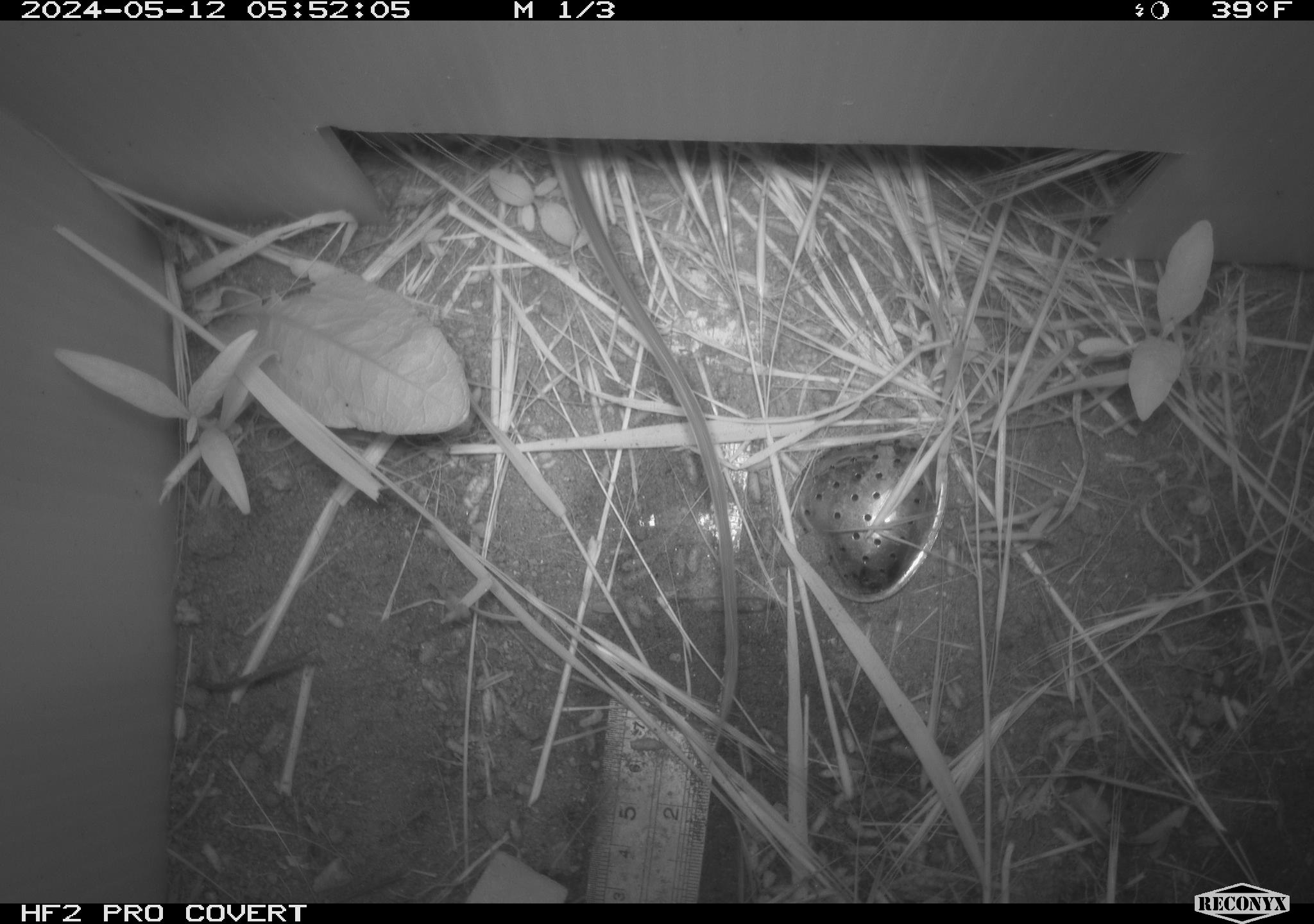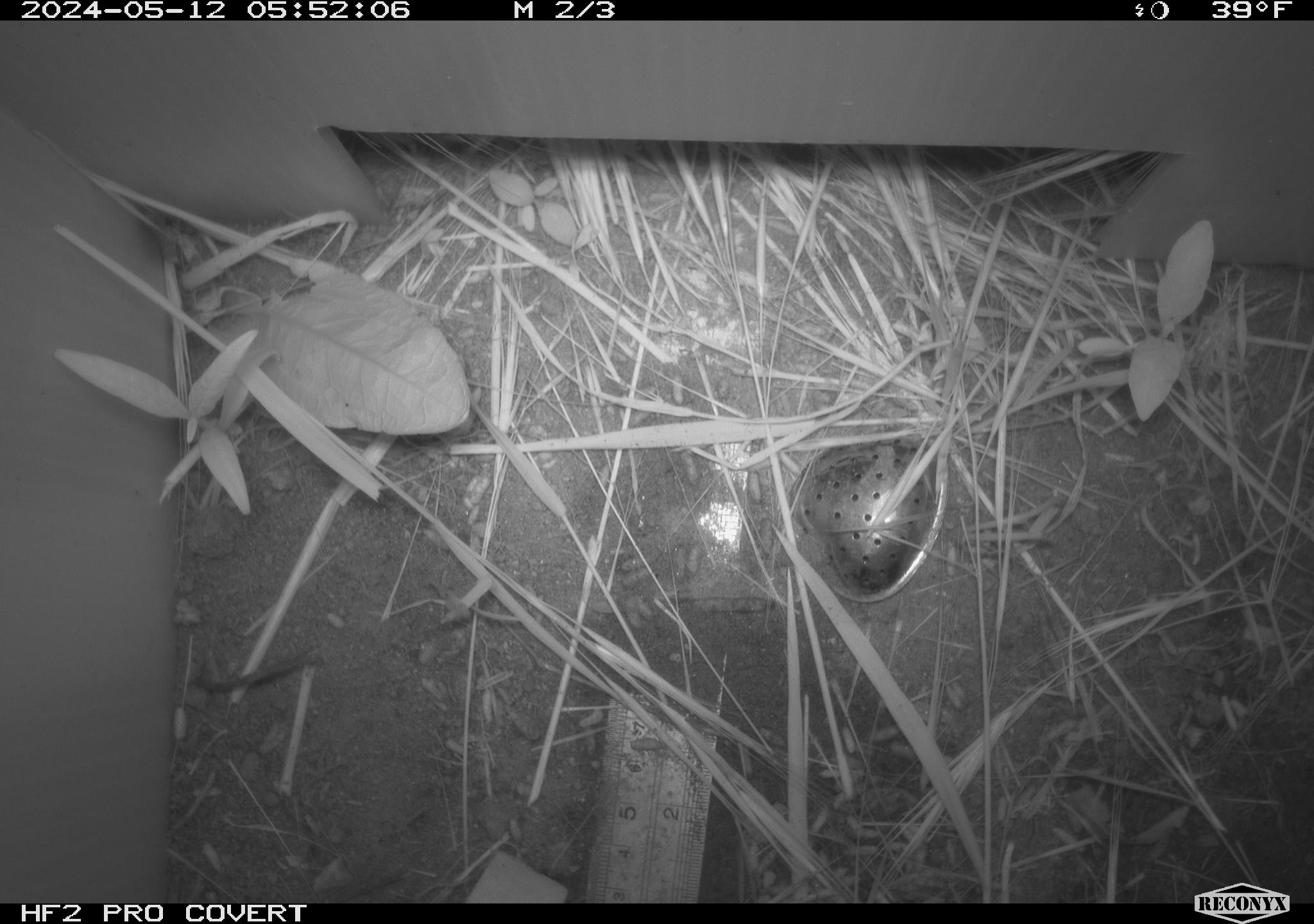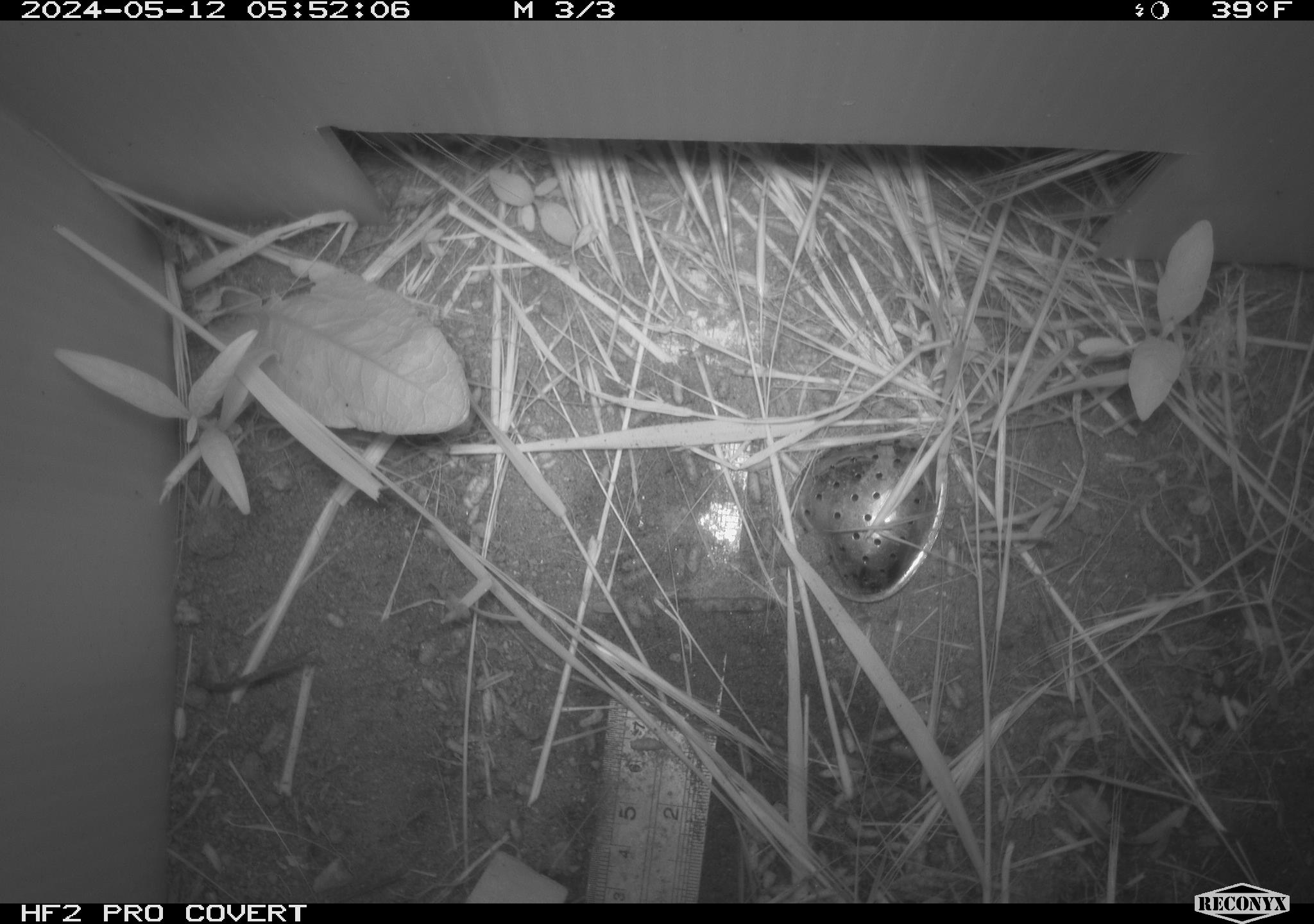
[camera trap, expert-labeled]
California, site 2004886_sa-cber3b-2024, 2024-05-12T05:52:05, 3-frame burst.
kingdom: Animalia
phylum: Chordata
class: Mammalia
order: Rodentia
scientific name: Rodentia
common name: mouse species